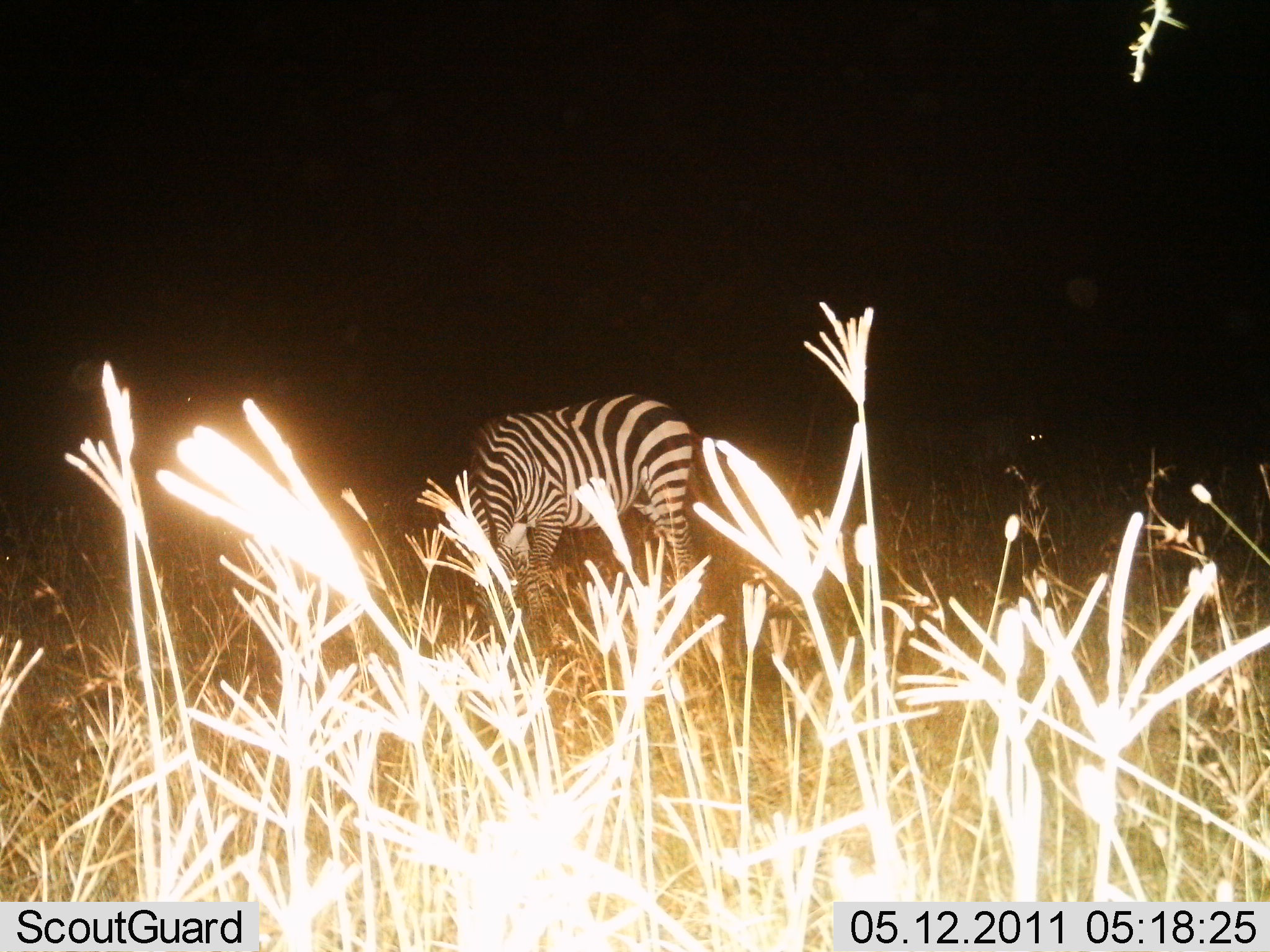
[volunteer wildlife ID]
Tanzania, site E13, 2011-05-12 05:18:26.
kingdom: Animalia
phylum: Chordata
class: Mammalia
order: Perissodactyla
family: Equidae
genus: Equus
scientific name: Equus quagga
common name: plains zebra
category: zebra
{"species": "zebra (plains zebra) (Equus quagga)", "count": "1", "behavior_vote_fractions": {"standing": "30%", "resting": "0%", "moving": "0%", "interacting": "0%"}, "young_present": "0%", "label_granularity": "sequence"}